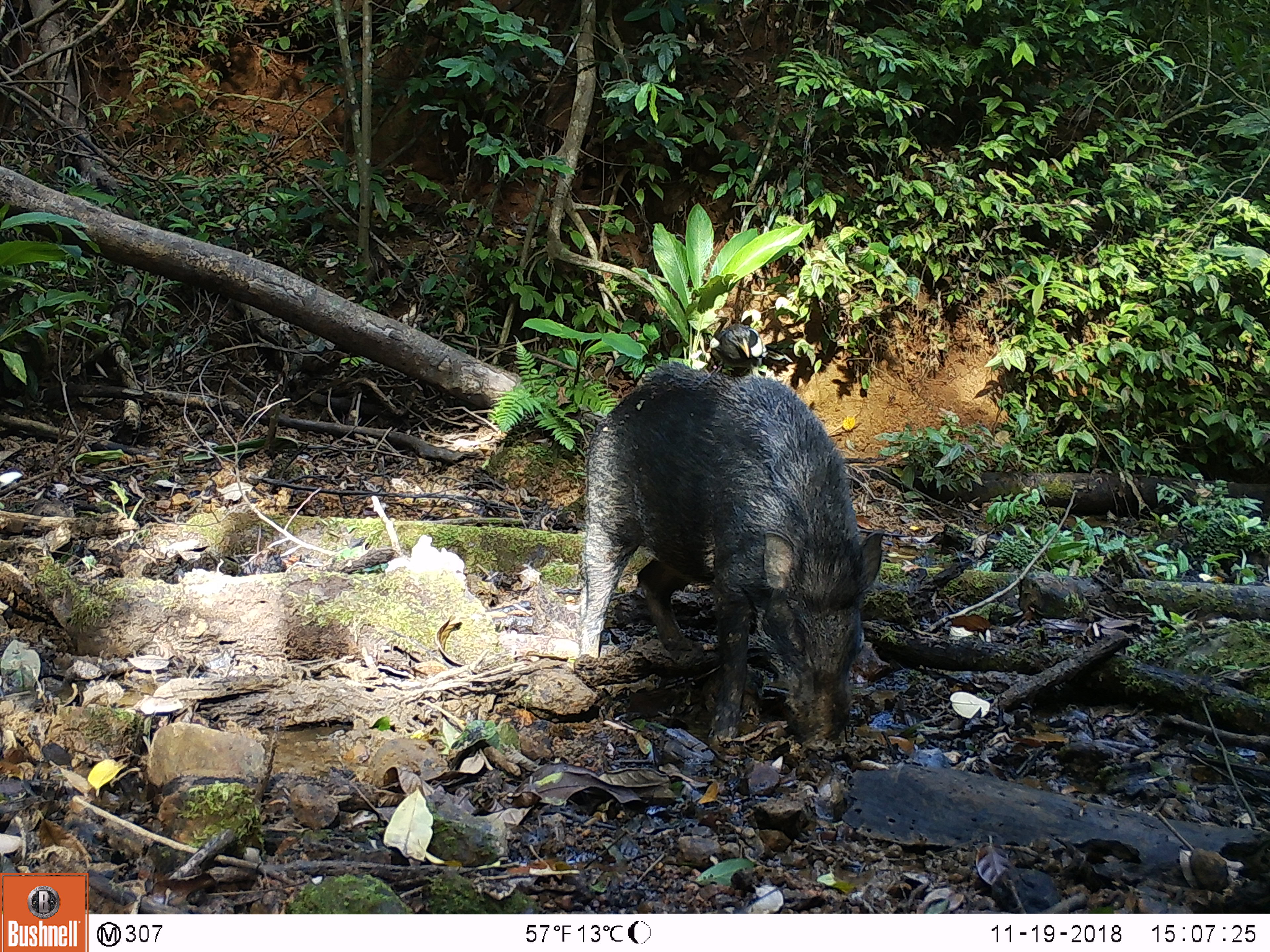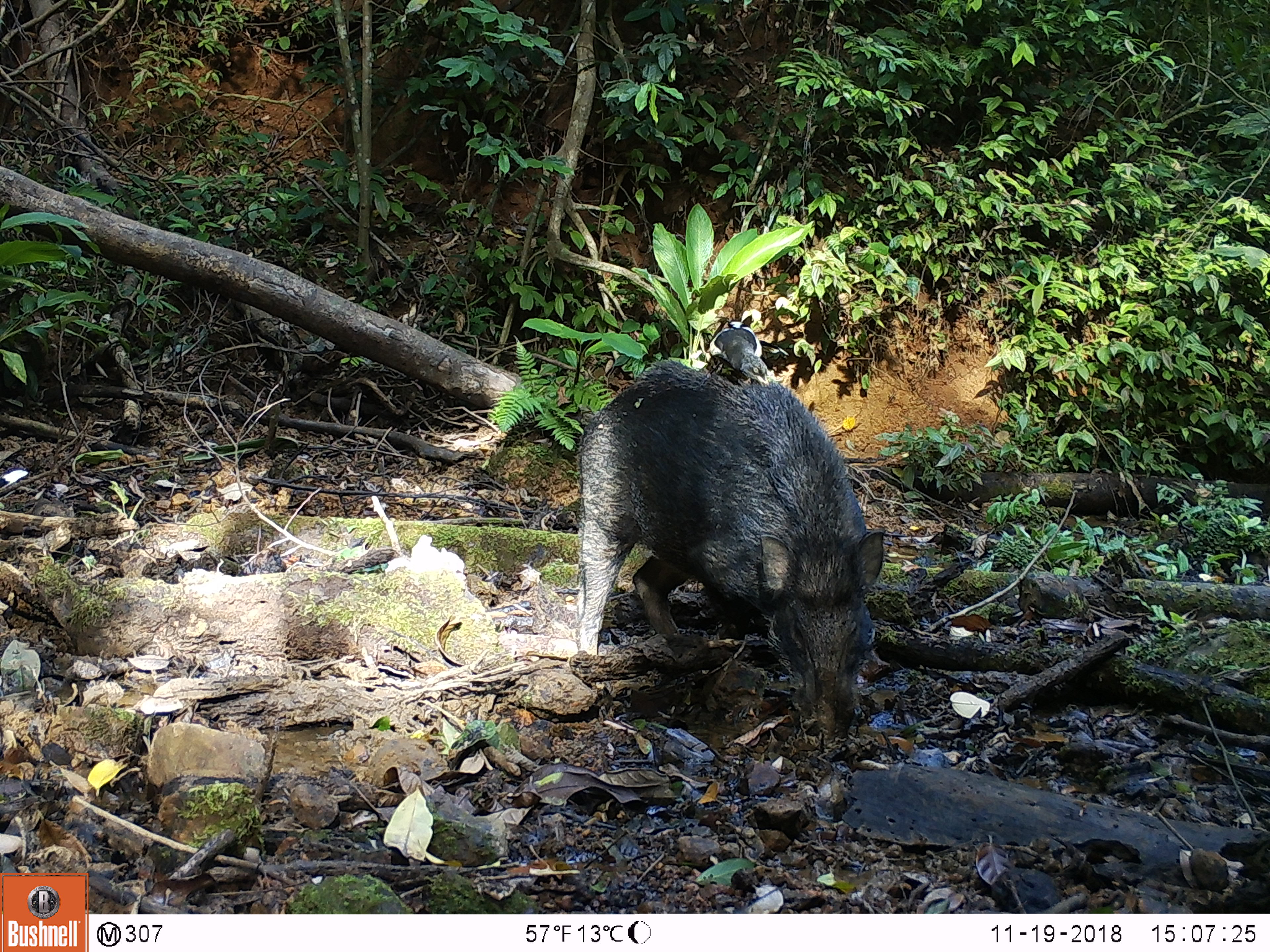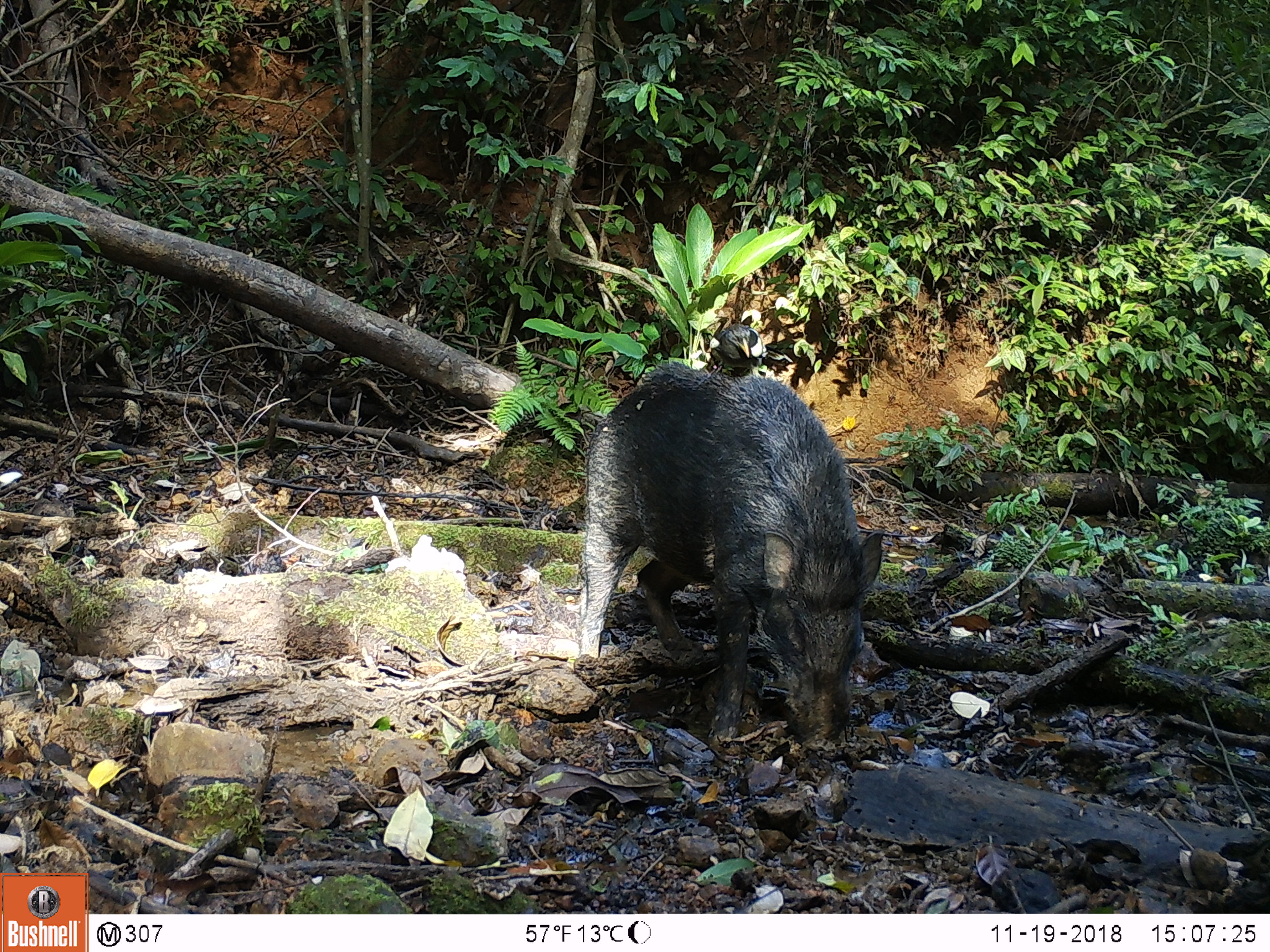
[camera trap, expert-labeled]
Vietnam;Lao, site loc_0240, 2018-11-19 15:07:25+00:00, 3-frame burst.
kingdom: Animalia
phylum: Chordata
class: Aves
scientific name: Aves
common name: bird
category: unidentified bird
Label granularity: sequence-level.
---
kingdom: Animalia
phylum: Chordata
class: Mammalia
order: Artiodactyla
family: Suidae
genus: Sus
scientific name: Sus scrofa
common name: eurasian wild pig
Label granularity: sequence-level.